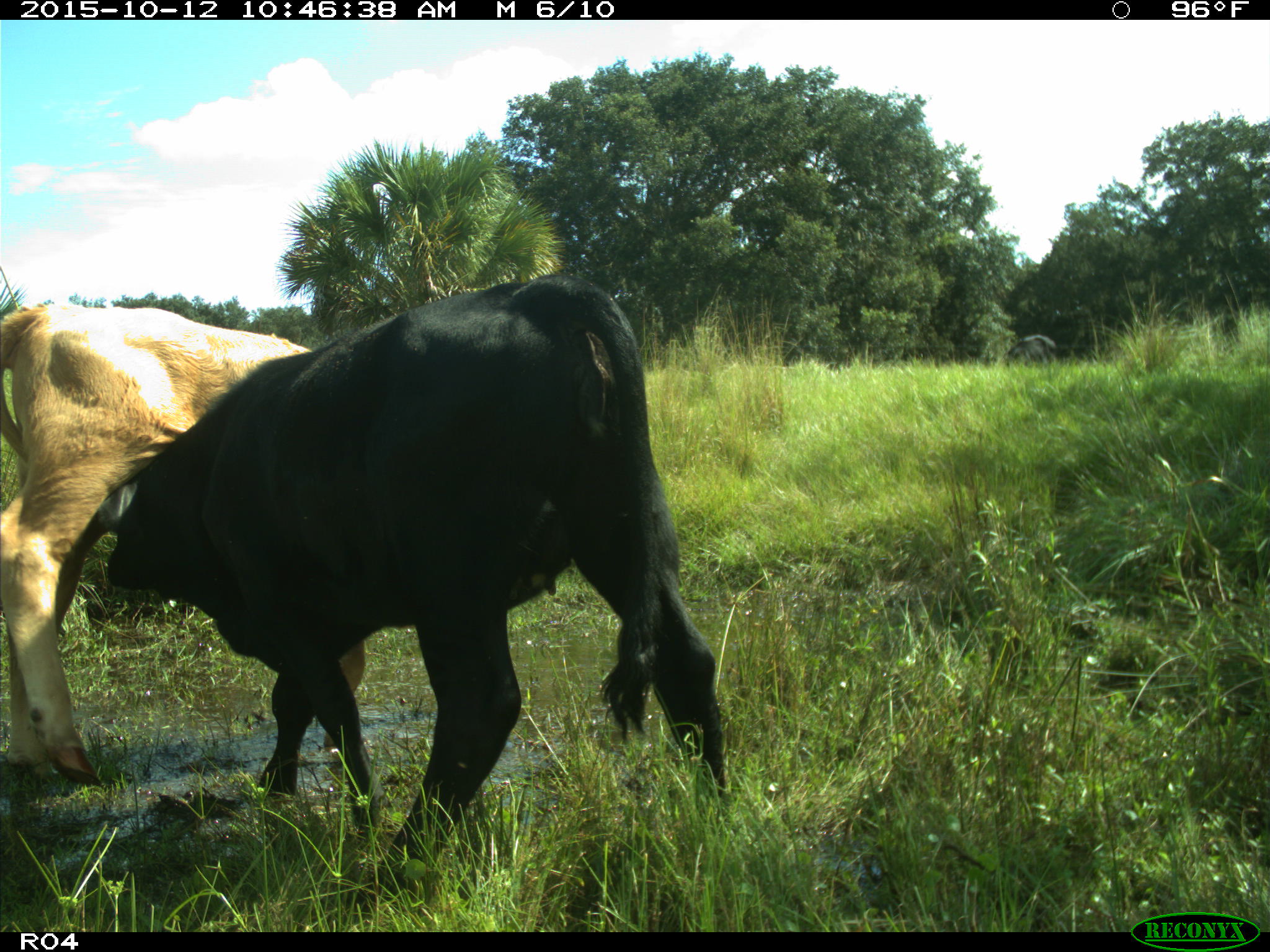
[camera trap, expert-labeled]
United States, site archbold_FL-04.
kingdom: Animalia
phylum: Chordata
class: Mammalia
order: Artiodactyla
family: Bovidae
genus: Bos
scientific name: Bos taurus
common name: domestic cow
Bos taurus (domestic cow).